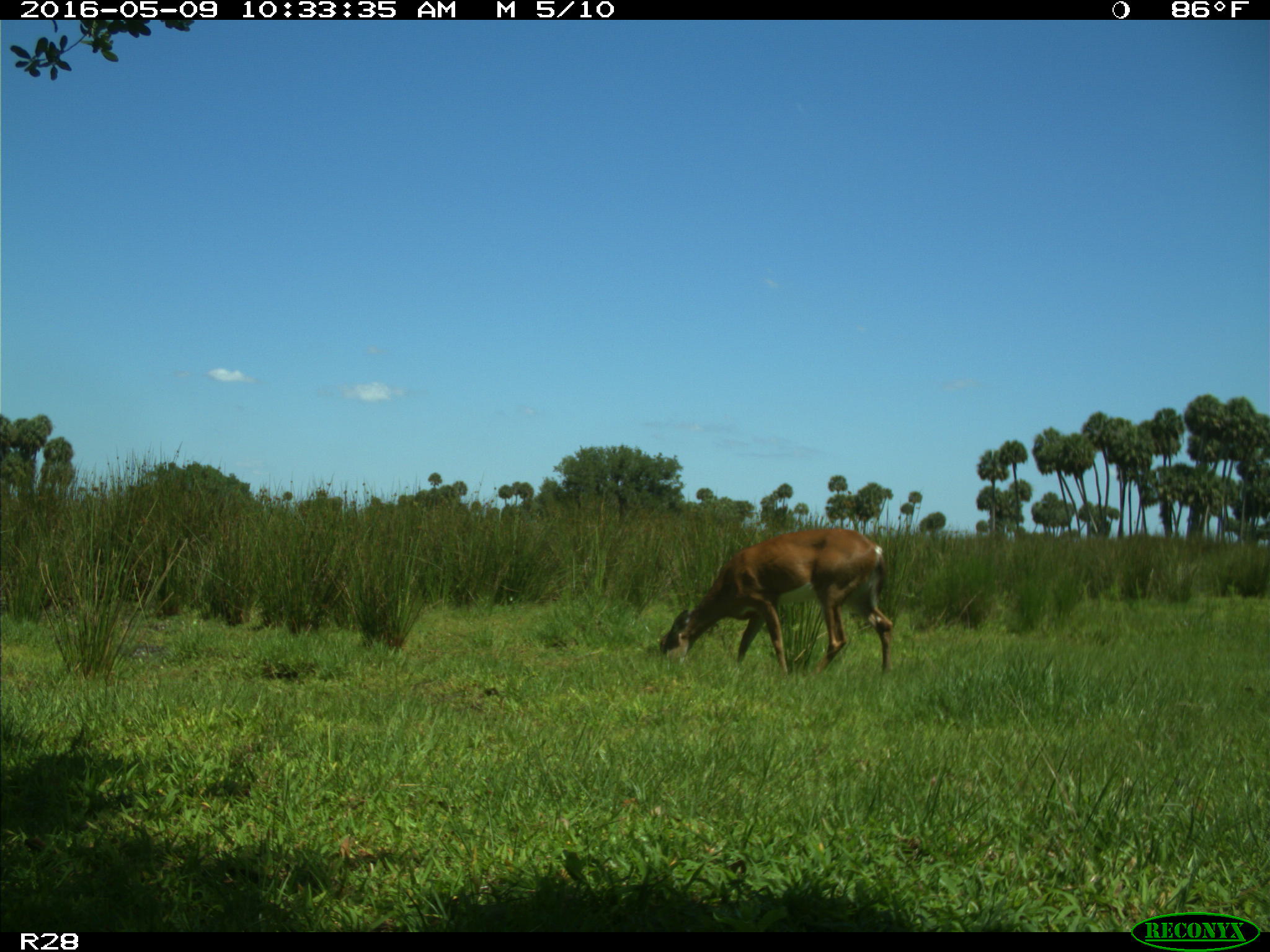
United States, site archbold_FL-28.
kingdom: Animalia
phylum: Chordata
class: Mammalia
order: Artiodactyla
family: Cervidae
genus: Odocoileus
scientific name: Odocoileus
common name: deer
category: unidentified deer